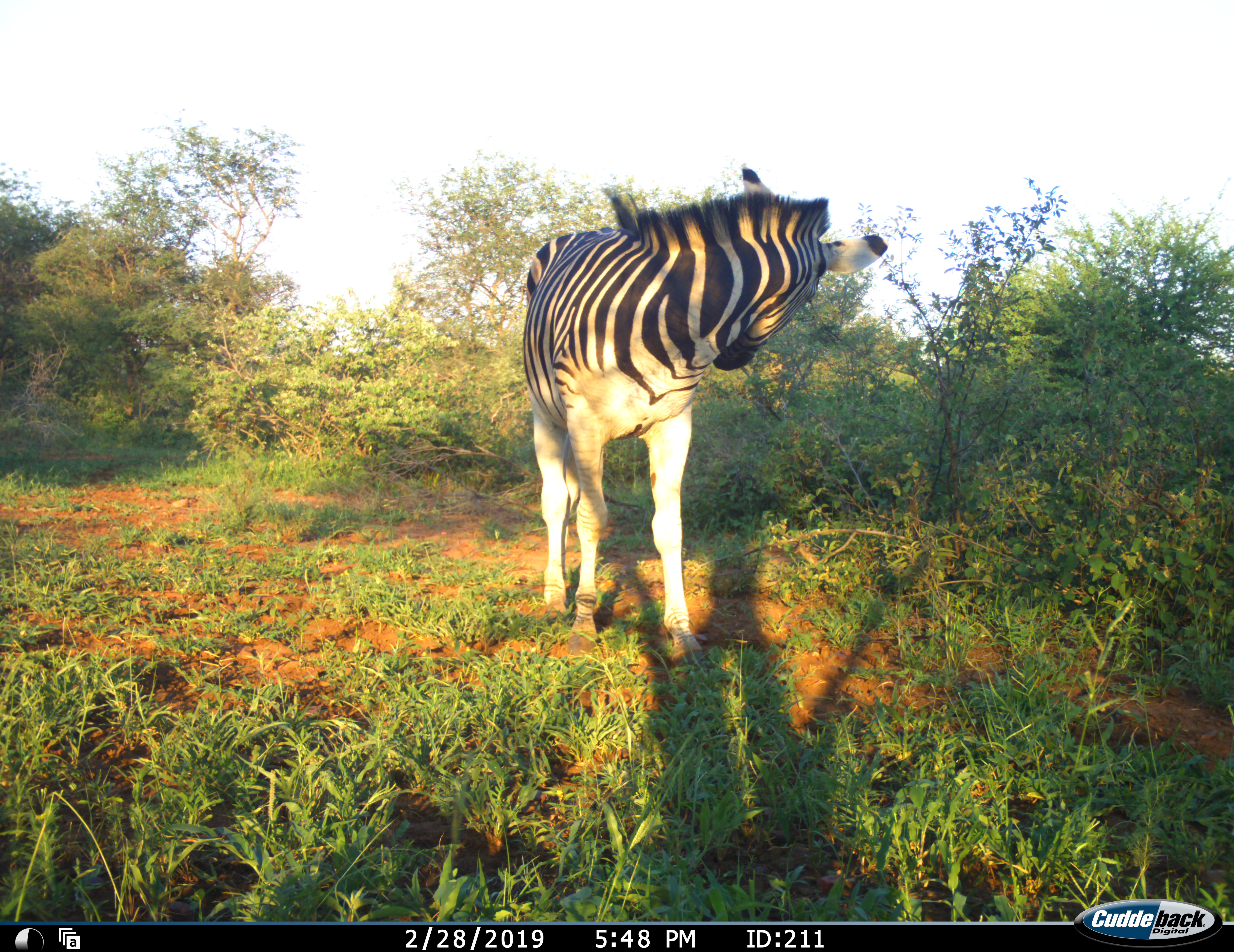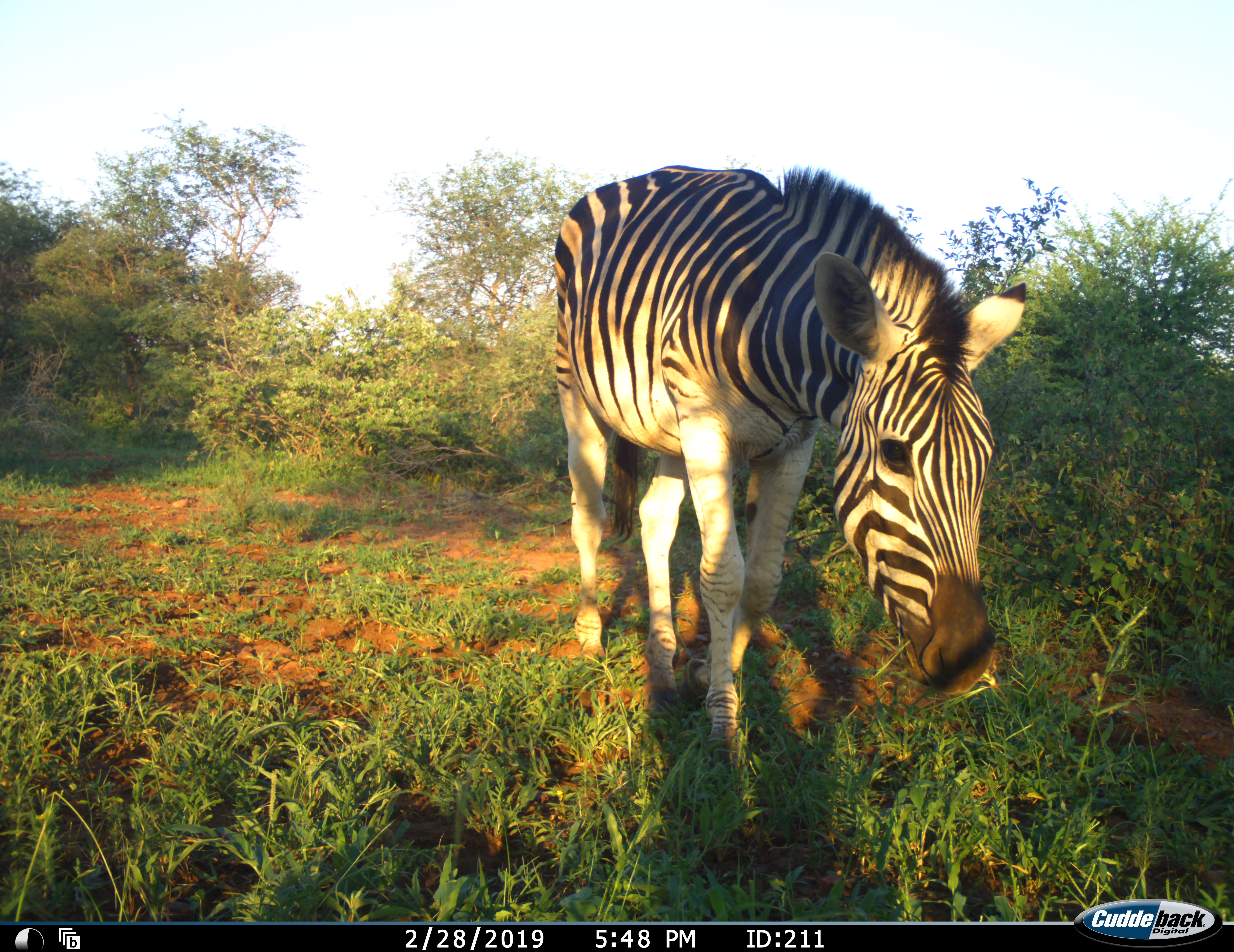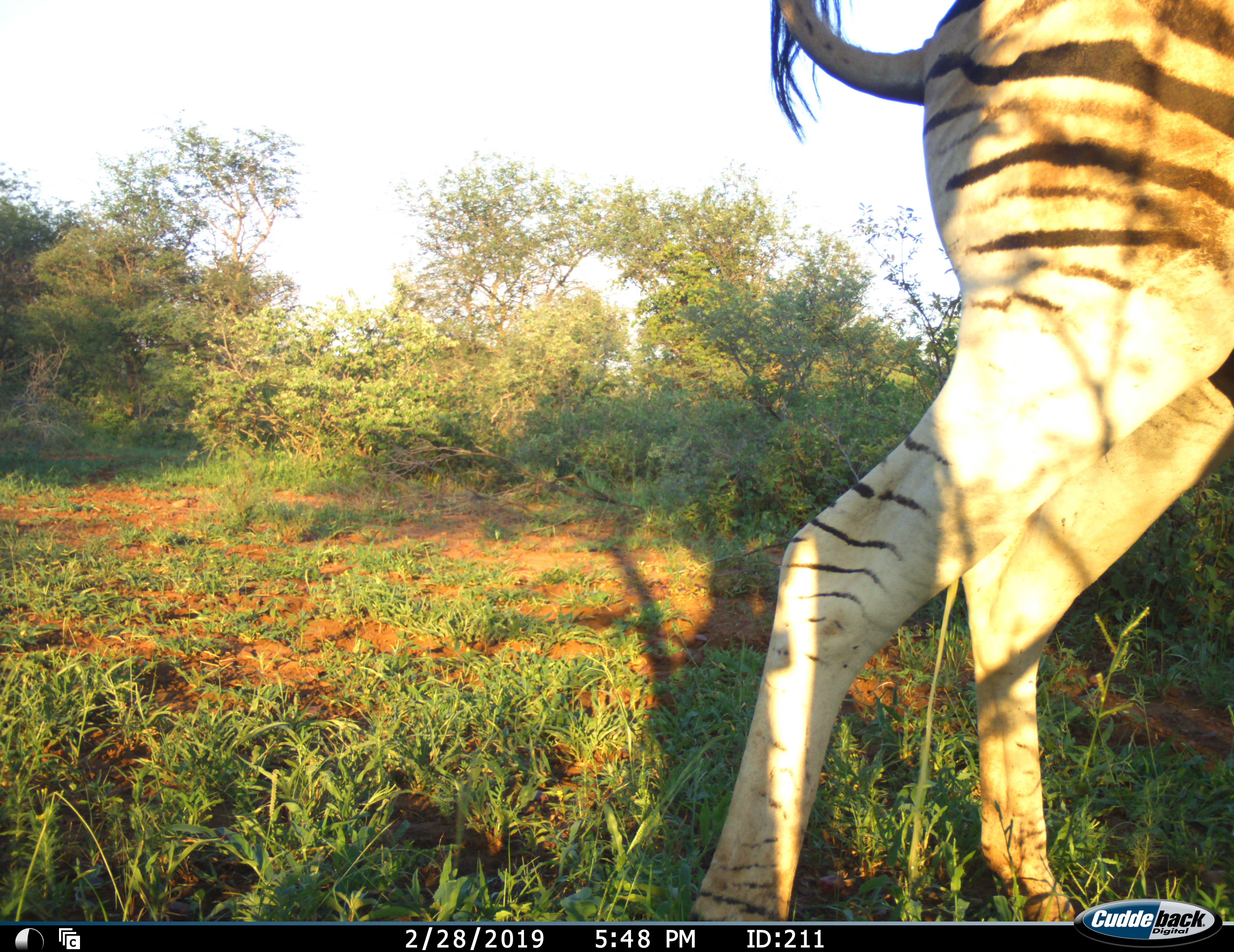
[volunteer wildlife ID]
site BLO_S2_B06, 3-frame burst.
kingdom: Animalia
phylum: Chordata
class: Mammalia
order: Perissodactyla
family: Equidae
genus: Equus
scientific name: Equus quagga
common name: plains zebra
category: zebraplains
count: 1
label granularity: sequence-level